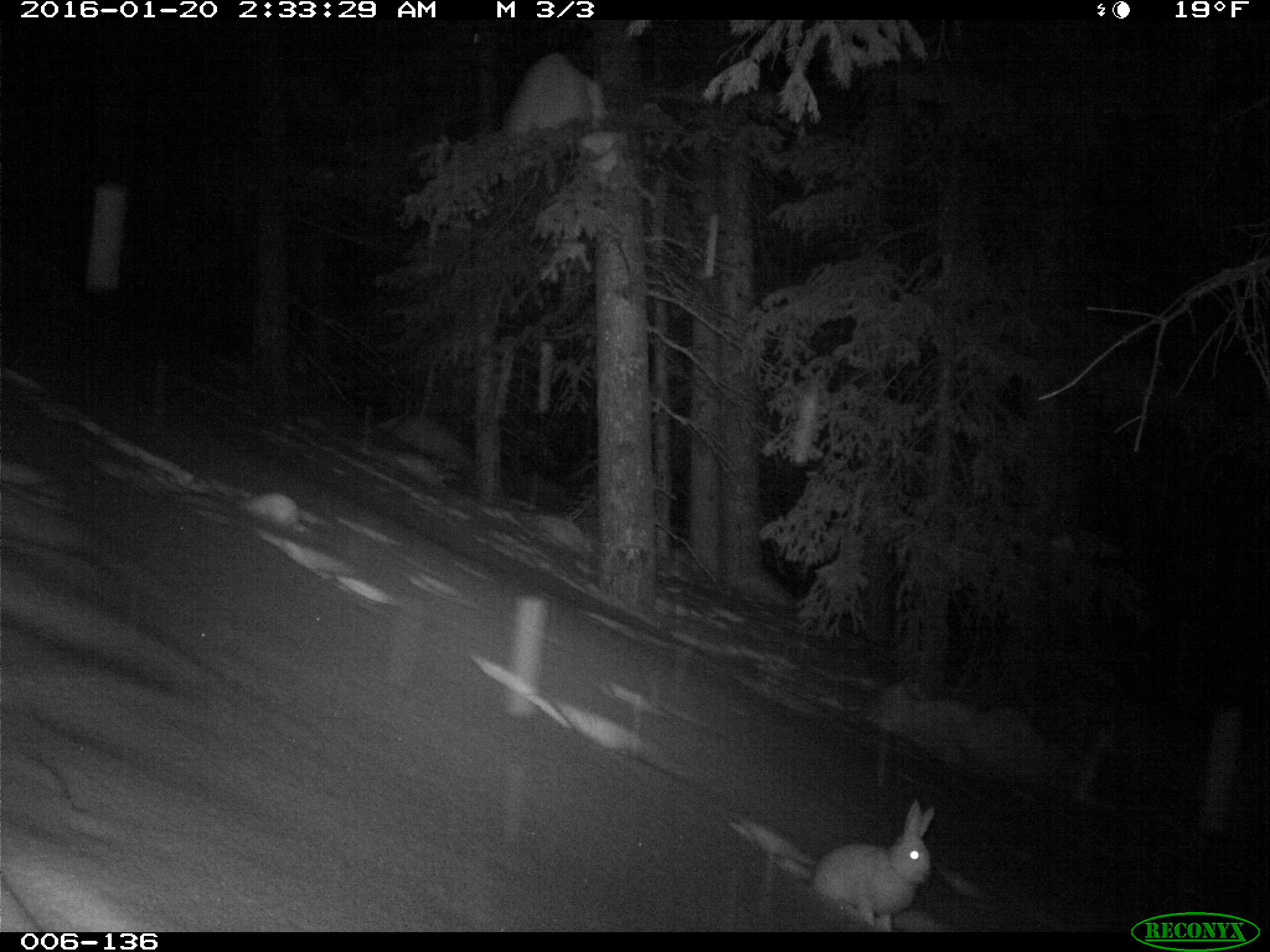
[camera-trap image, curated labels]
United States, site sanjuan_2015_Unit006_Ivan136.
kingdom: Animalia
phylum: Chordata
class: Mammalia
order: Lagomorpha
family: Leporidae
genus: Lepus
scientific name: Lepus americanus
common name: snowshoe hare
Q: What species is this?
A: Lepus americanus (snowshoe hare).